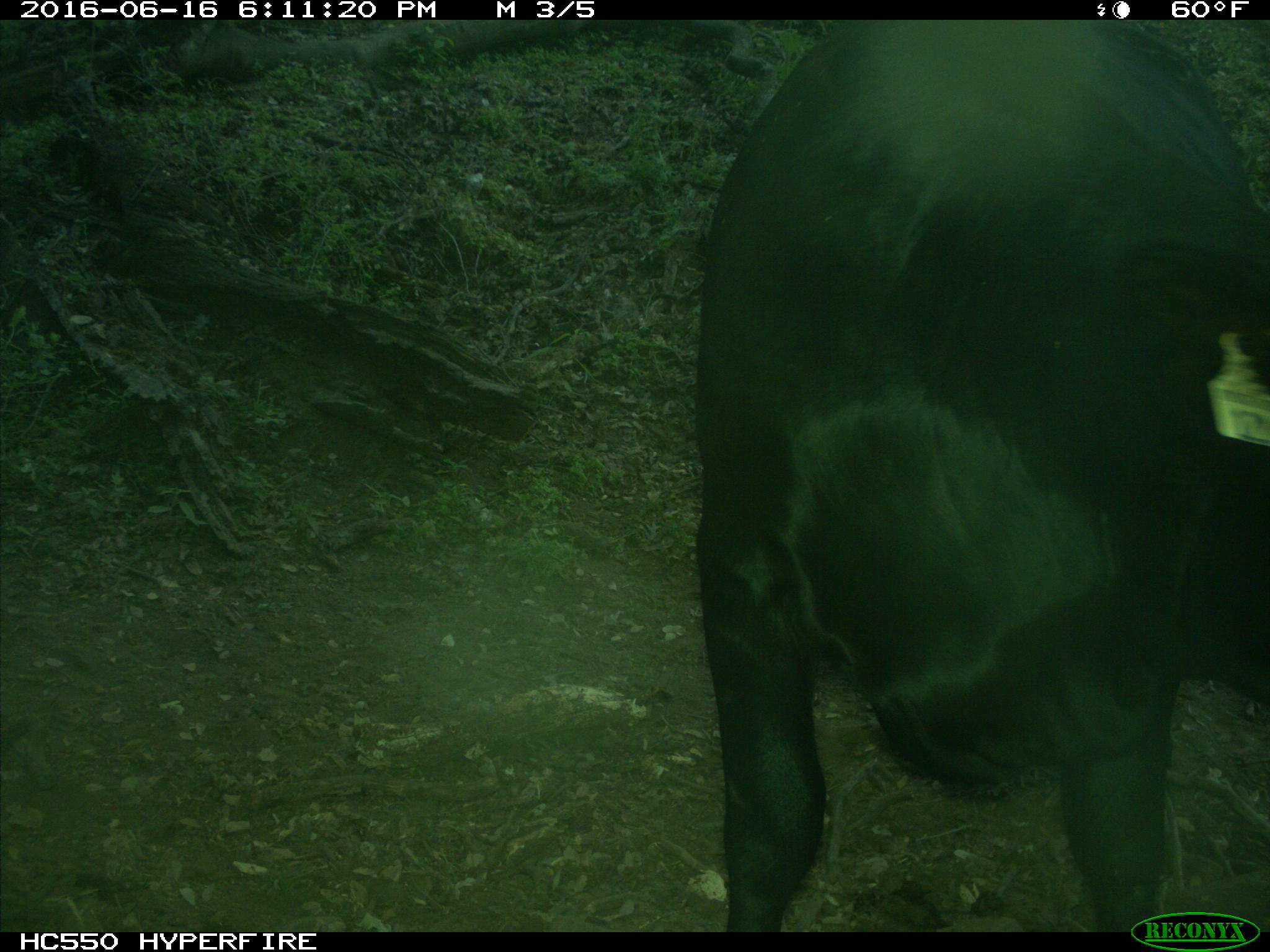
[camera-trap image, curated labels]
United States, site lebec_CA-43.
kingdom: Animalia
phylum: Chordata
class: Mammalia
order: Artiodactyla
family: Bovidae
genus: Bos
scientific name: Bos taurus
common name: domestic cow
Bos taurus (domestic cow).